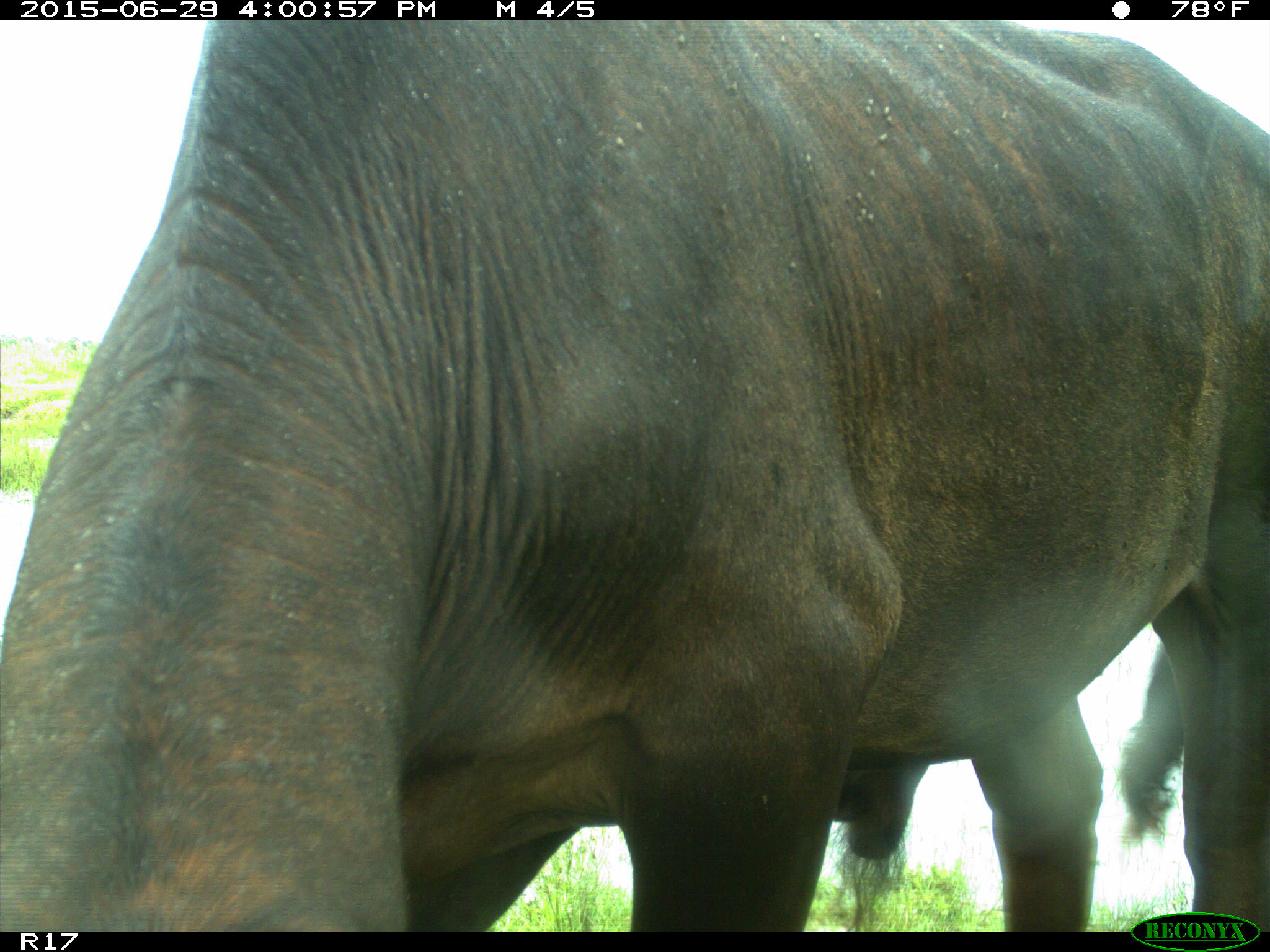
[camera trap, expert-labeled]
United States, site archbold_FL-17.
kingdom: Animalia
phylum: Chordata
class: Mammalia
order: Artiodactyla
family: Bovidae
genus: Bos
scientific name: Bos taurus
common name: domestic cow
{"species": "Bos taurus (domestic cow)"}